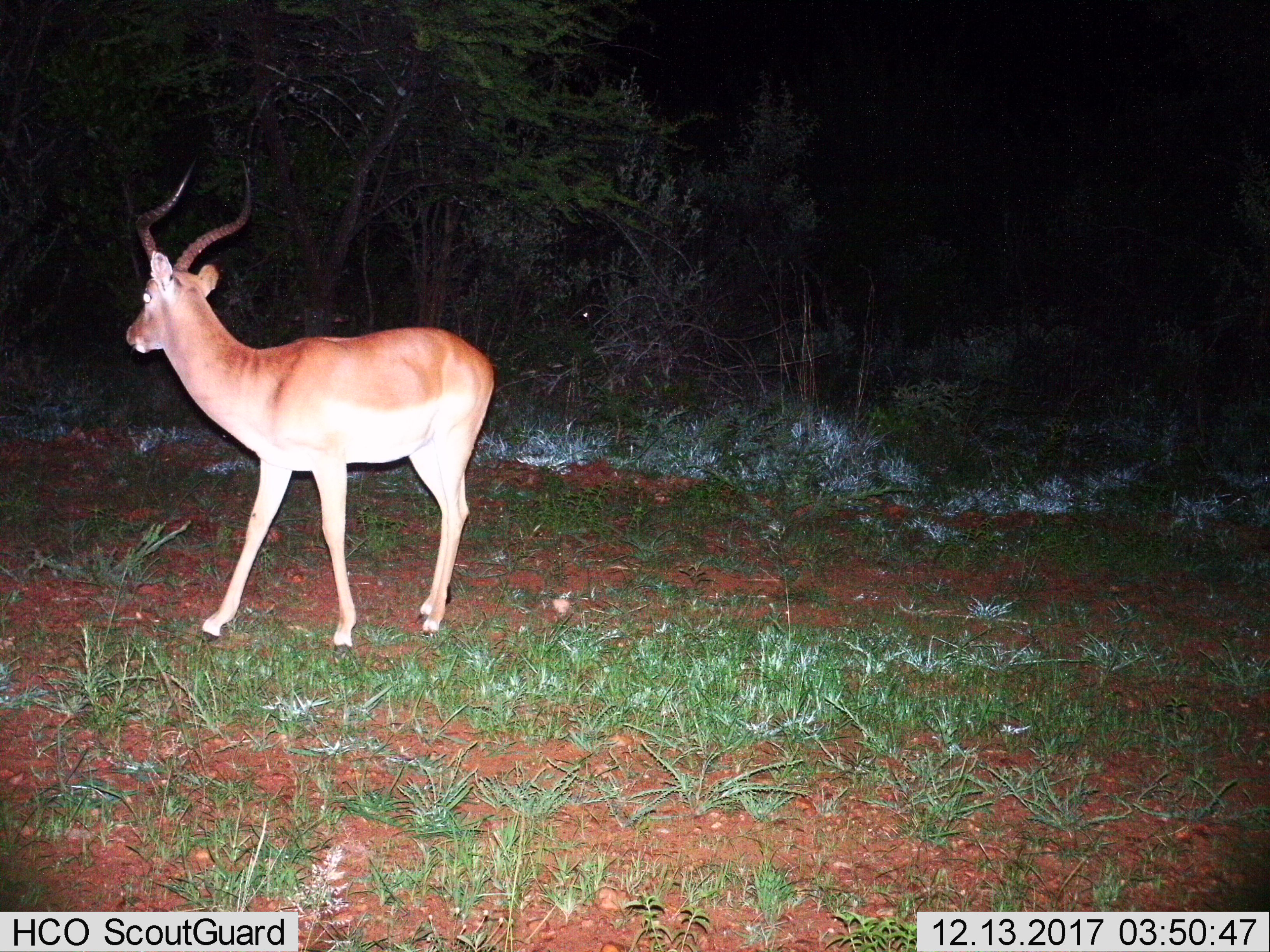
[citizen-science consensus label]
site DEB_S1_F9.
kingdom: Animalia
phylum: Chordata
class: Mammalia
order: Artiodactyla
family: Bovidae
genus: Aepyceros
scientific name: Aepyceros melampus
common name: impala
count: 1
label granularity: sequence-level